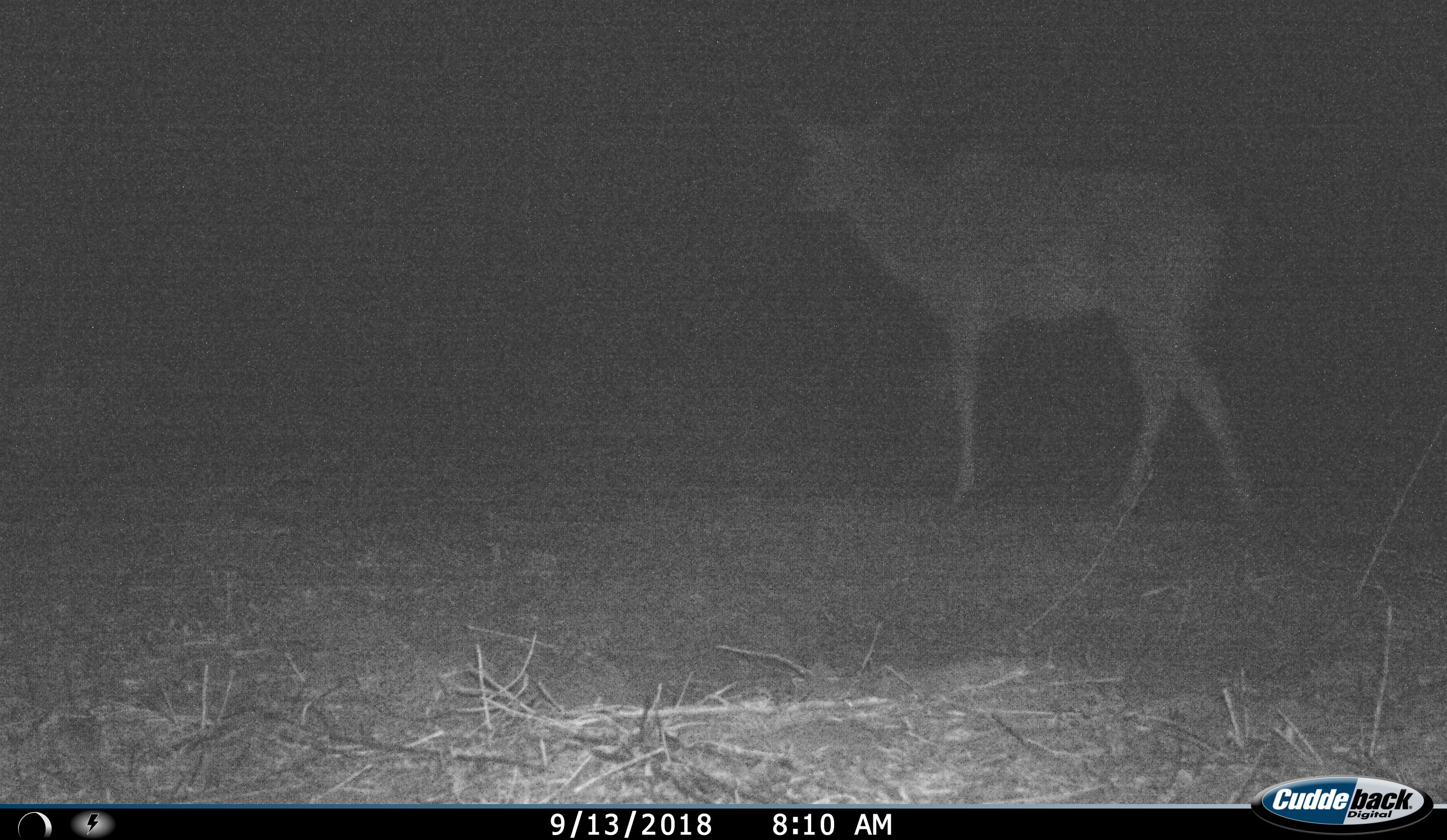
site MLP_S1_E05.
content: unidentified animal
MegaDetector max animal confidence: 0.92